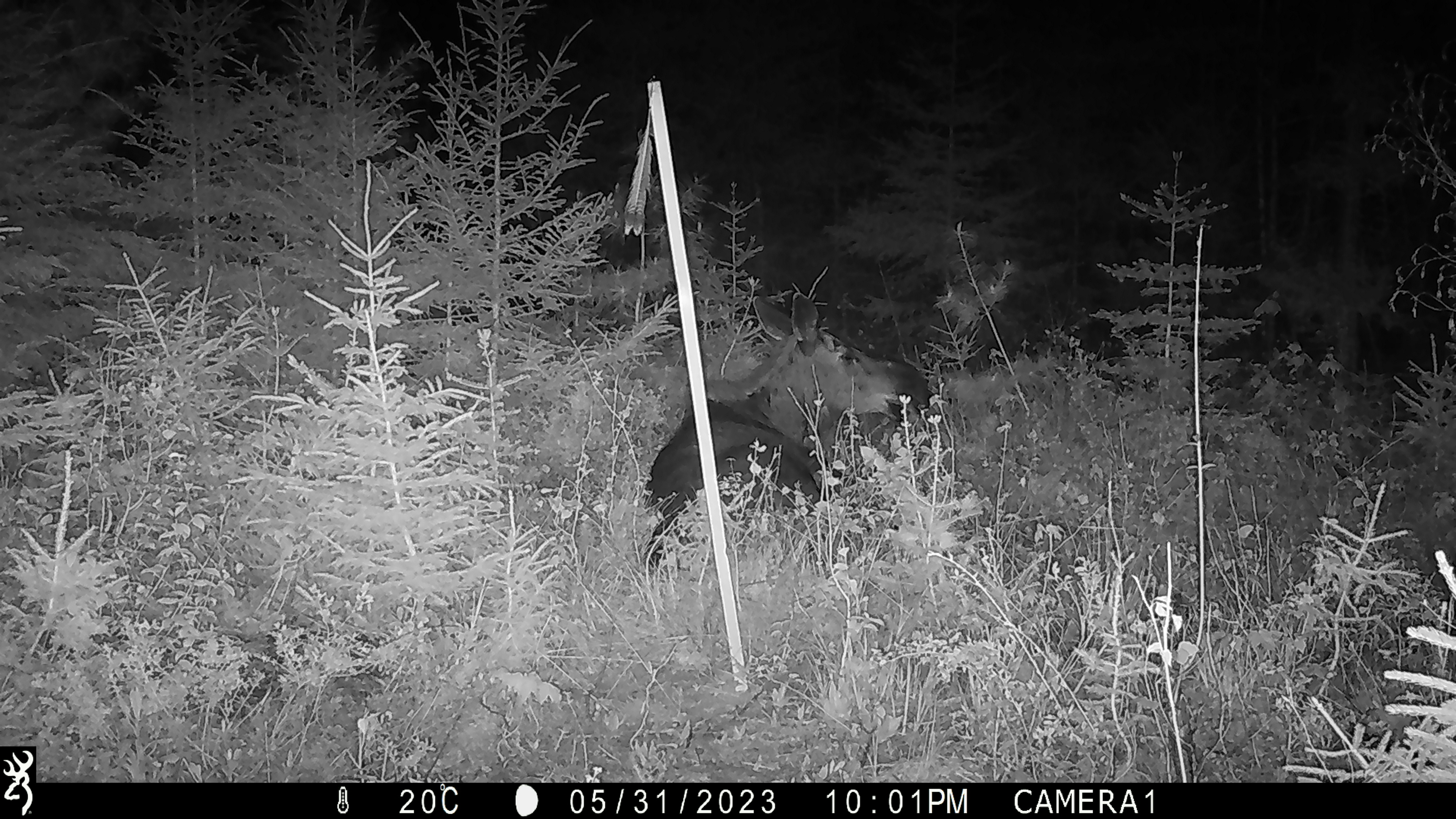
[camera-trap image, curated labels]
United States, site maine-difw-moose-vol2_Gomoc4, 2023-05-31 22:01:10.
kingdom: Animalia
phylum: Chordata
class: Mammalia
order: Artiodactyla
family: Cervidae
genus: Alces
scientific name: Alces alces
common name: moose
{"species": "moose (Alces alces)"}